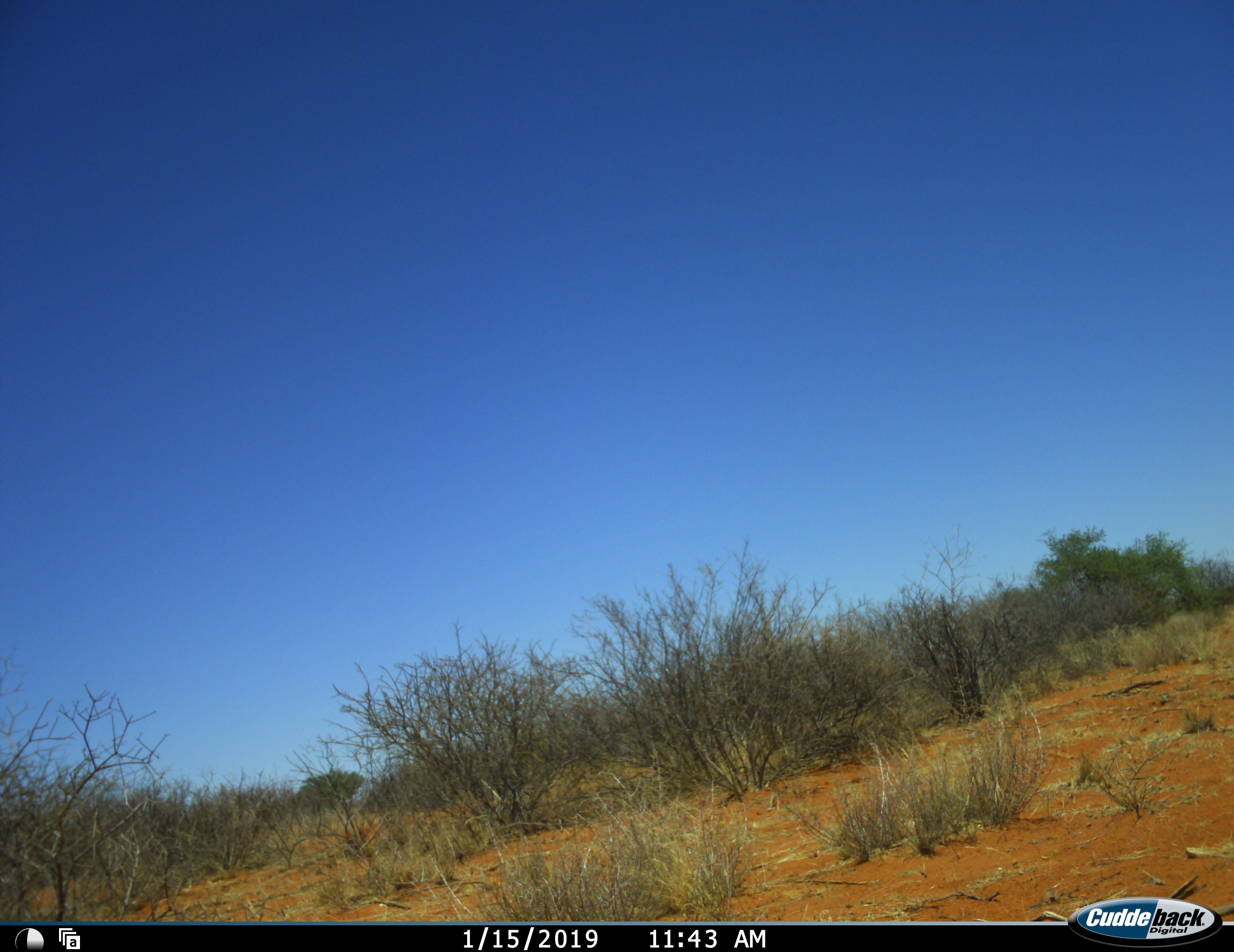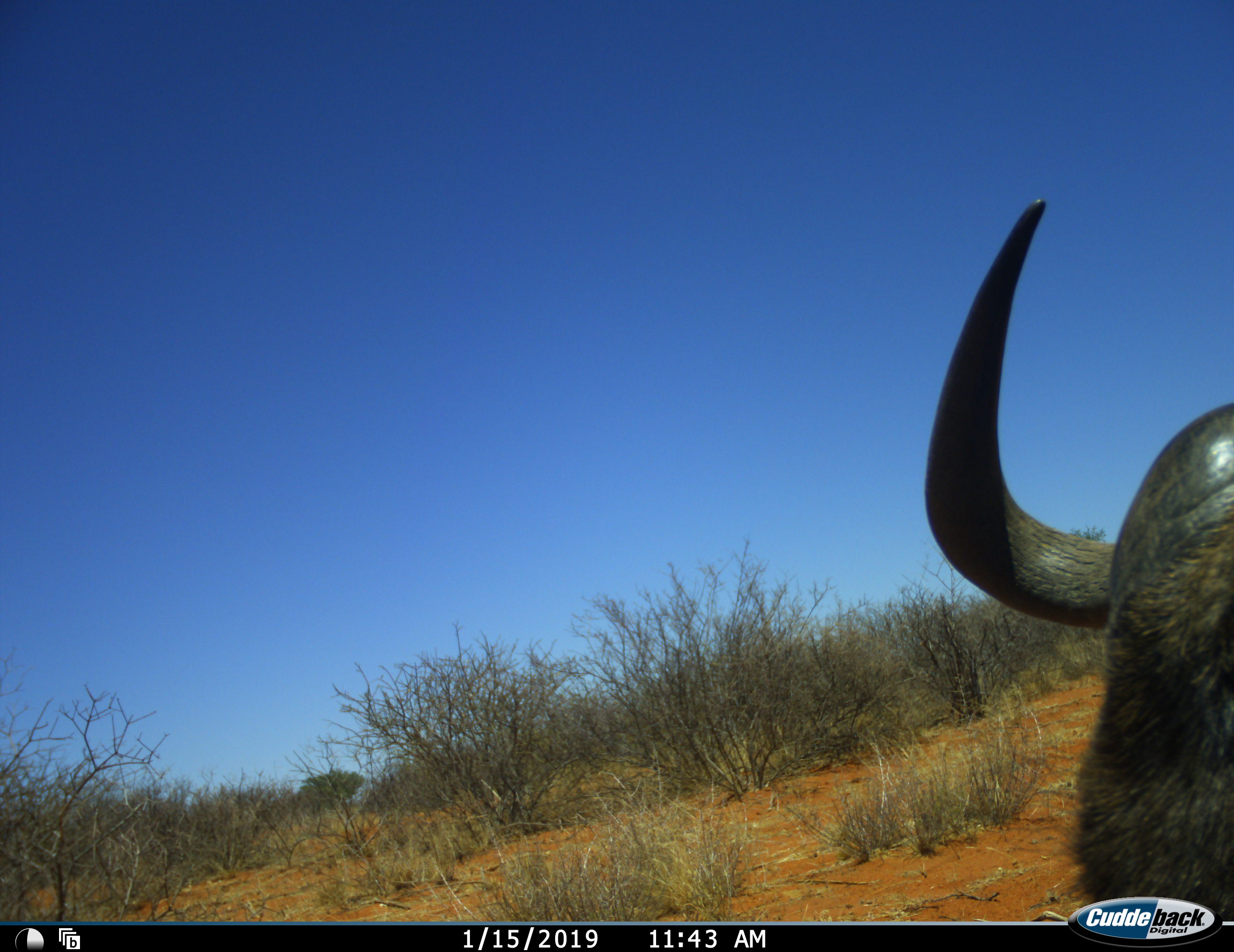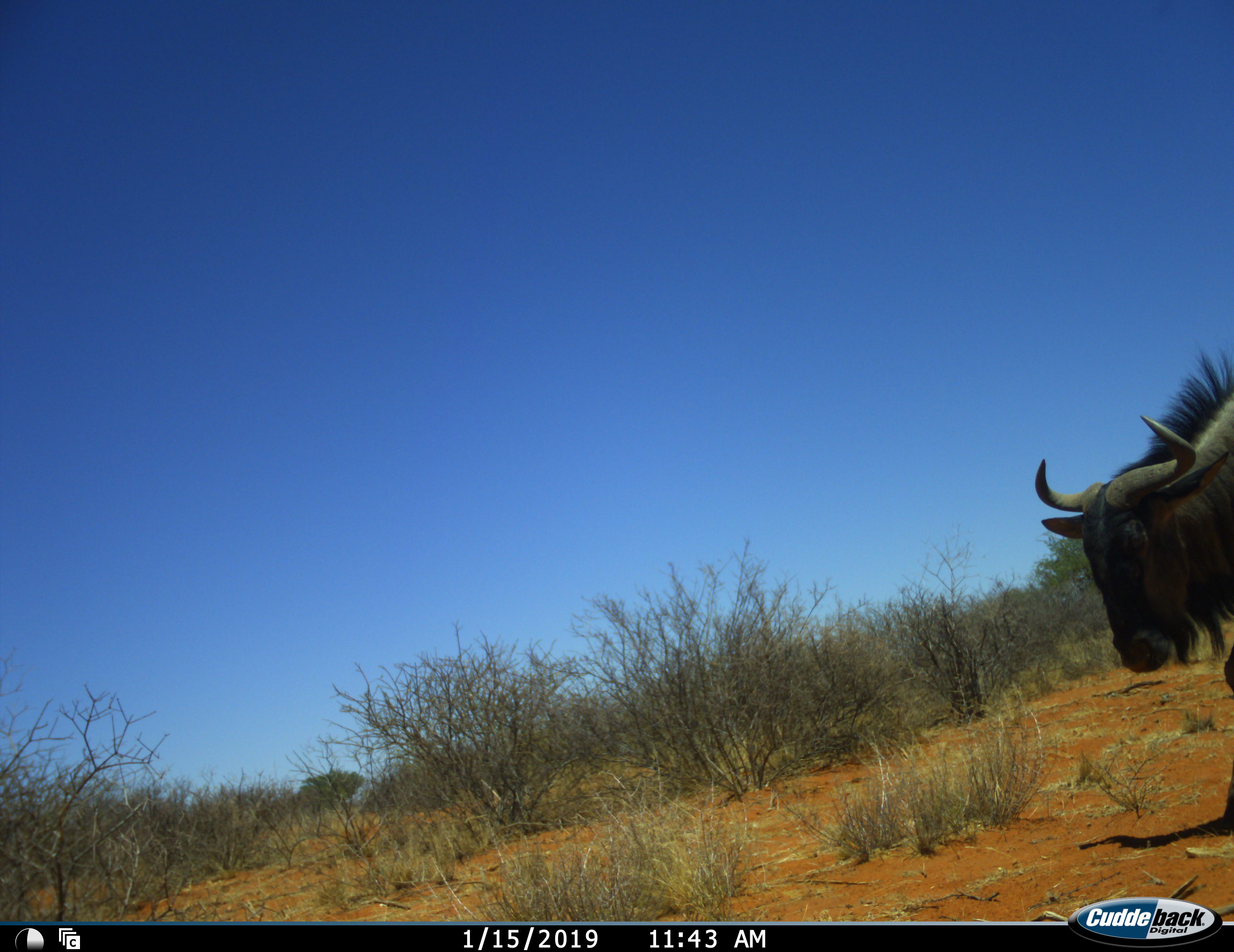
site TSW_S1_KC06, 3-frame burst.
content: unidentified animal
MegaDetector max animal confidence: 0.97